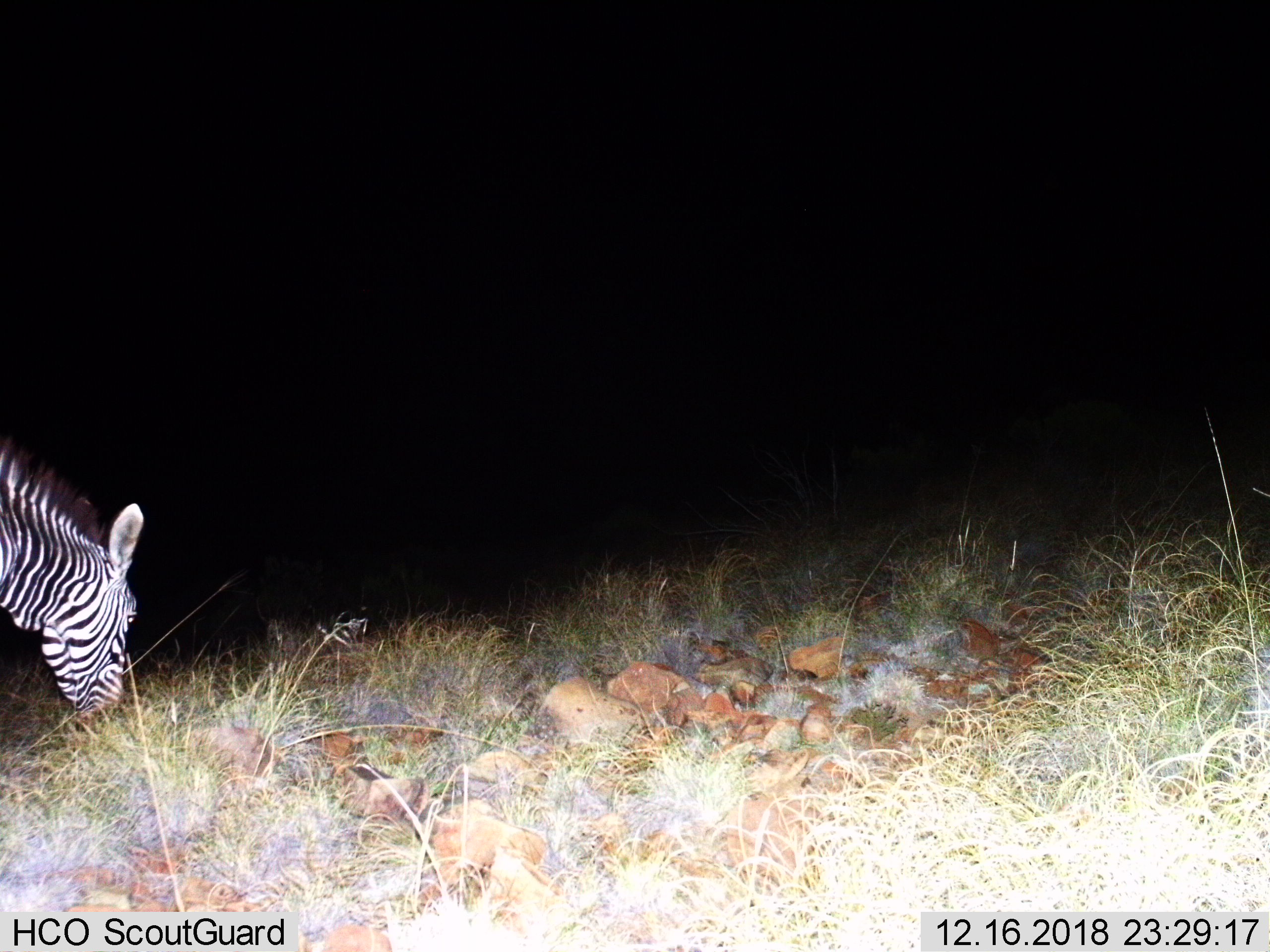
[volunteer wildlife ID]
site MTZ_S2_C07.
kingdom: Animalia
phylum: Chordata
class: Mammalia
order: Perissodactyla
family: Equidae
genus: Equus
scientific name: Equus zebra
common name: mountain zebra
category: zebramountain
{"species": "zebramountain (mountain zebra) (Equus zebra)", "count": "1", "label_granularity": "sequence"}